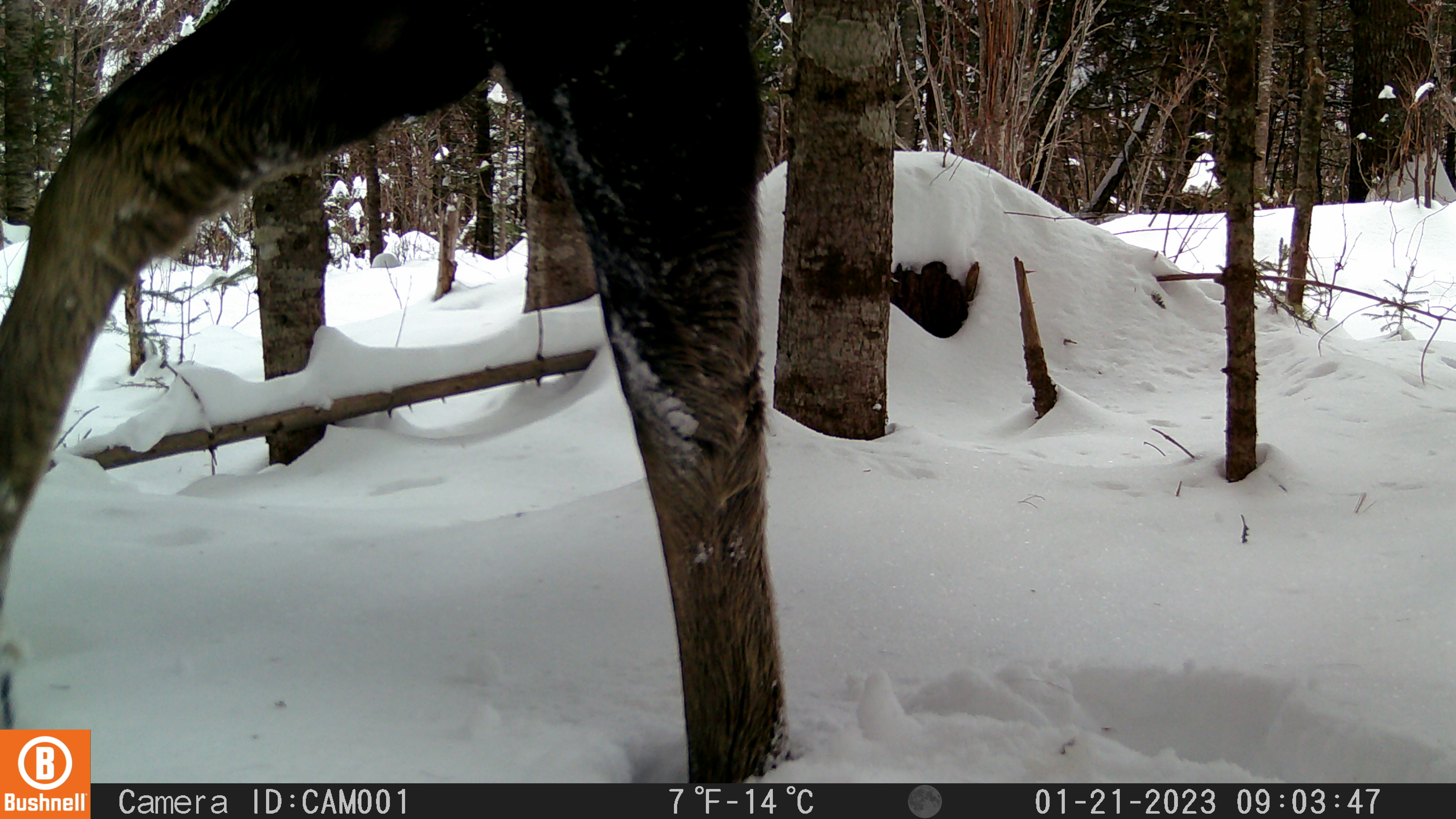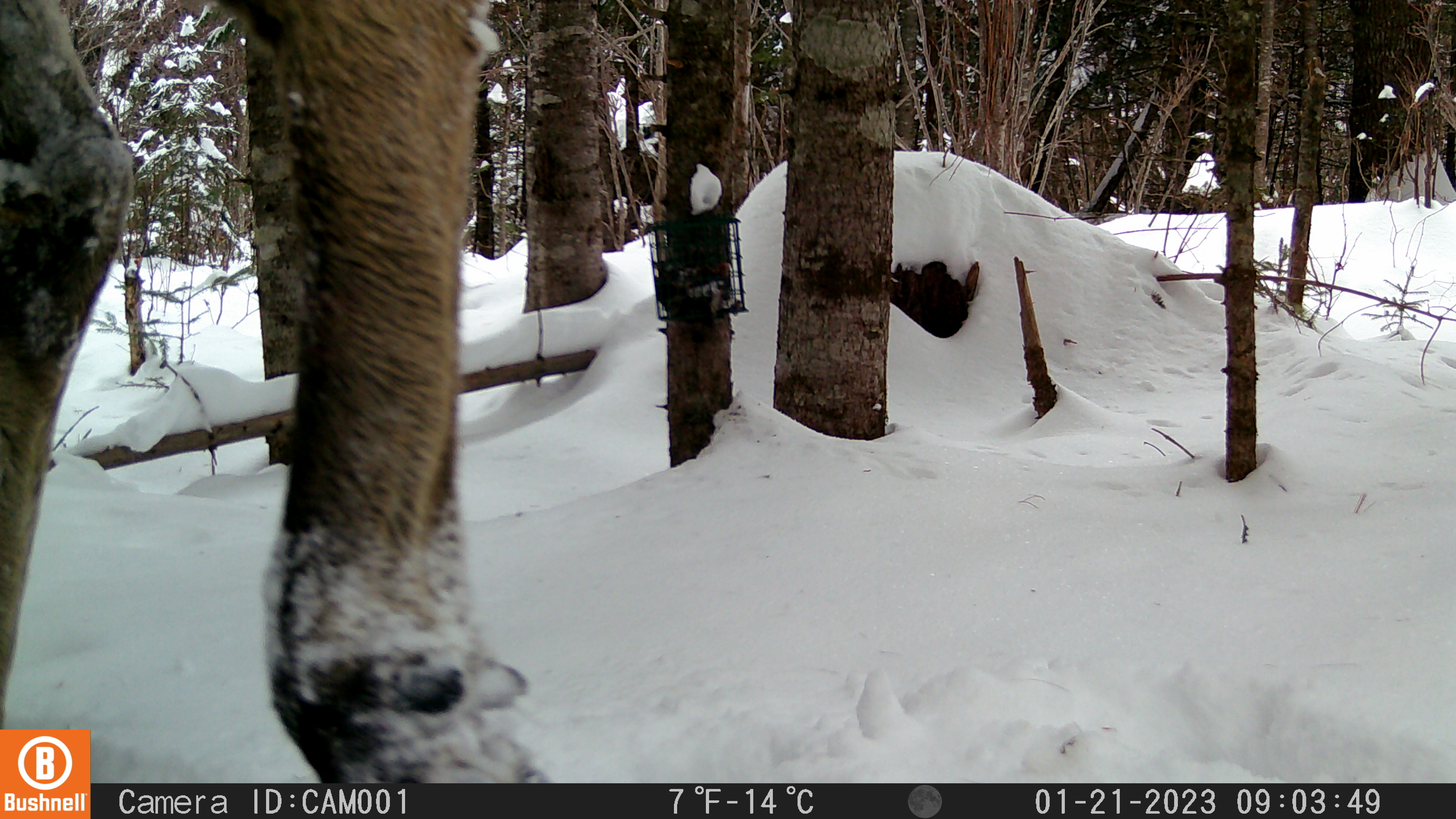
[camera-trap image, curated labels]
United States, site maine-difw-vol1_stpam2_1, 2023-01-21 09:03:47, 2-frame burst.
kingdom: Animalia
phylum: Chordata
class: Mammalia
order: Artiodactyla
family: Cervidae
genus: Alces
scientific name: Alces alces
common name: moose